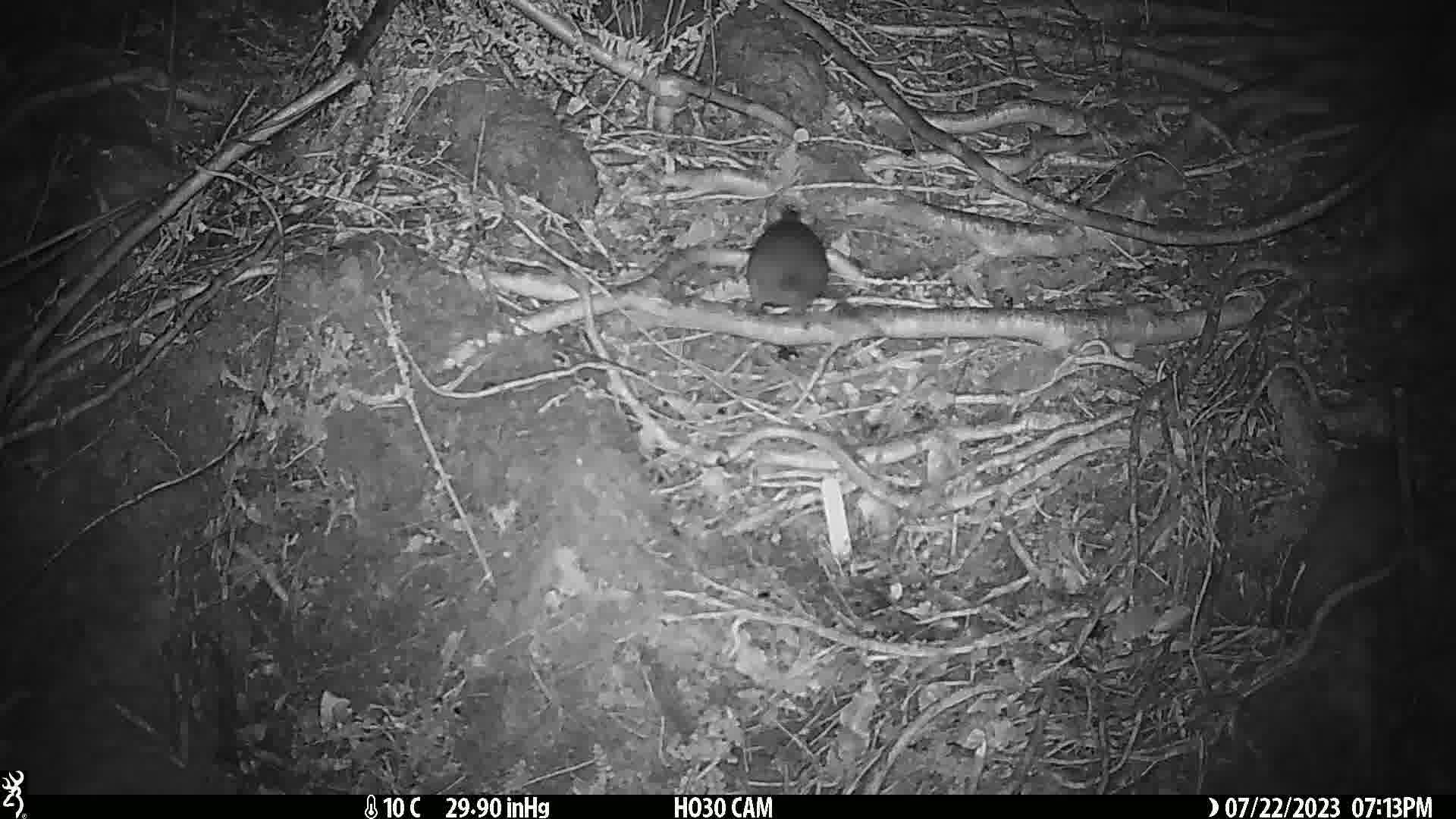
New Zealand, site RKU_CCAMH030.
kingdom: Animalia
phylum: Chordata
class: Mammalia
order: Rodentia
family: Muridae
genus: Rattus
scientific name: Rattus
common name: rat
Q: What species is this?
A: Rat (Rattus).